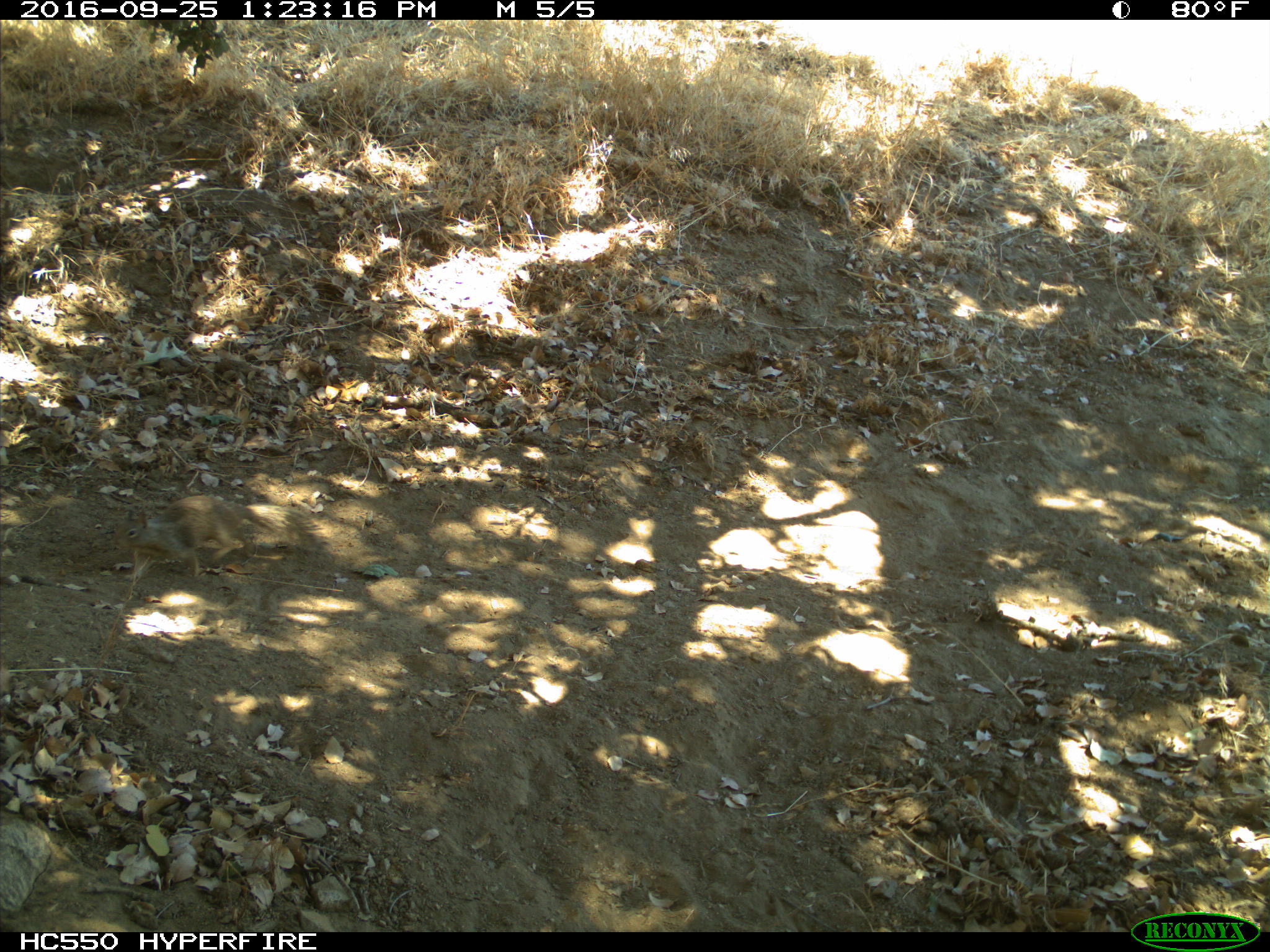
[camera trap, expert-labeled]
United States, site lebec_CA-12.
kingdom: Animalia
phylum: Chordata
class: Mammalia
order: Rodentia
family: Sciuridae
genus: Otospermophilus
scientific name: Otospermophilus beecheyi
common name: california ground squirrel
Otospermophilus beecheyi (california ground squirrel).